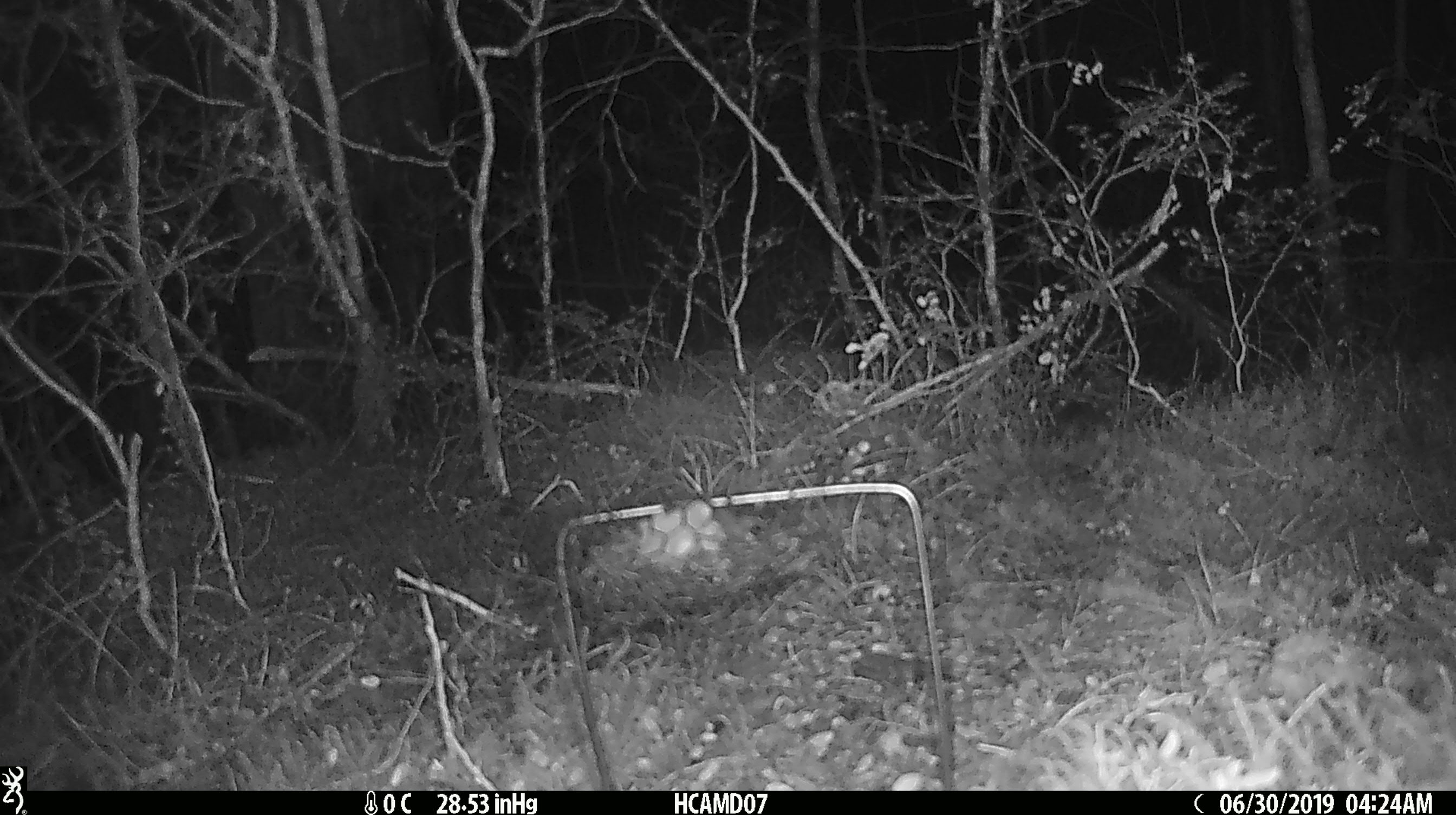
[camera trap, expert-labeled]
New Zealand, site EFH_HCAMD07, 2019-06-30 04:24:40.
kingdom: Animalia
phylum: Chordata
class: Mammalia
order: Rodentia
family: Muridae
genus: Mus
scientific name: Mus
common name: mouse